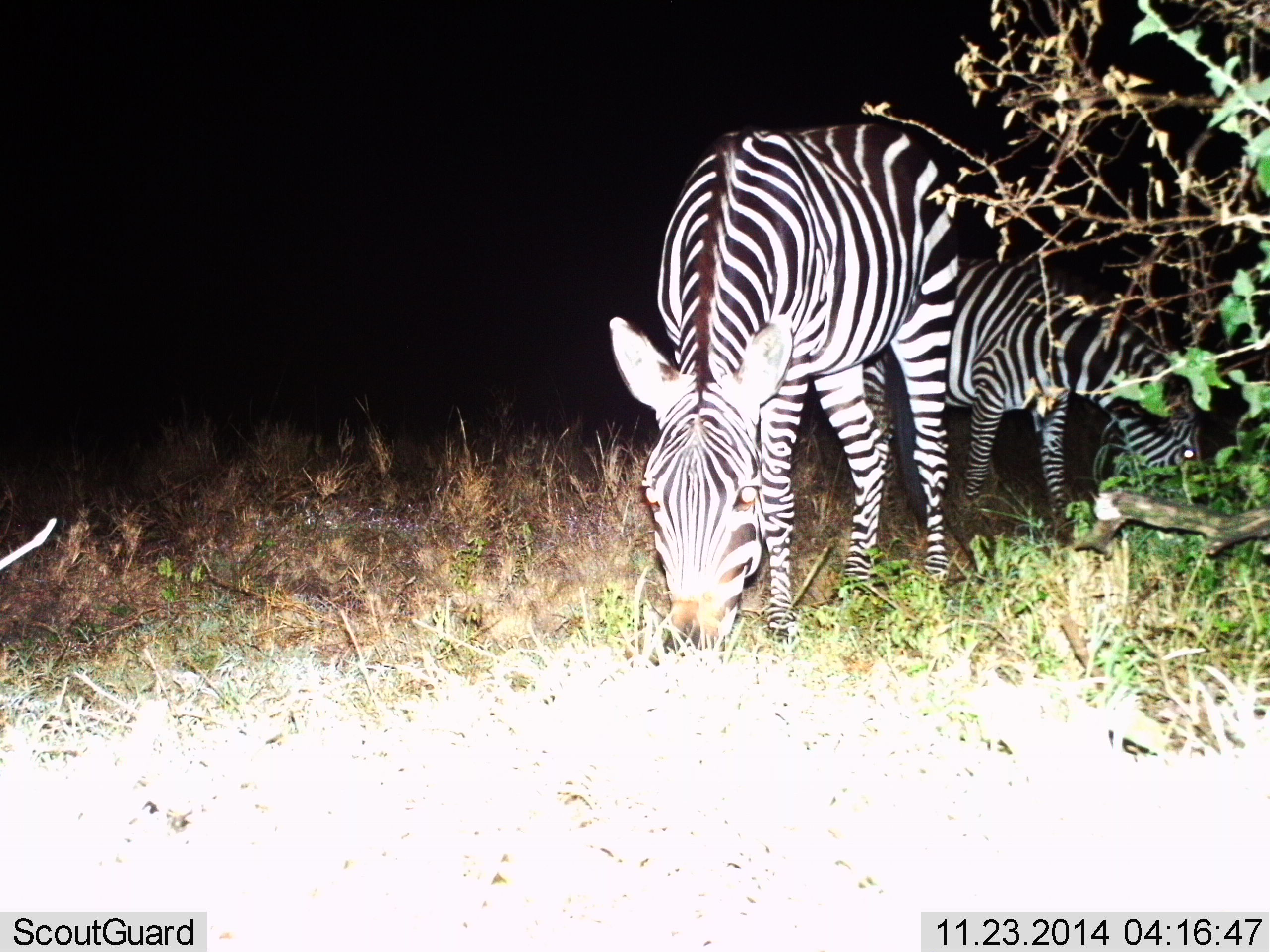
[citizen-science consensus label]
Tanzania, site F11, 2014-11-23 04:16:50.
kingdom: Animalia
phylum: Chordata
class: Mammalia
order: Perissodactyla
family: Equidae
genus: Equus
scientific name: Equus quagga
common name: plains zebra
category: zebra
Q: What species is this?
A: Zebra (plains zebra) (Equus quagga).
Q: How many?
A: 2.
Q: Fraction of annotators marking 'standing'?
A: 10%.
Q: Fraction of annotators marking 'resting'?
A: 0%.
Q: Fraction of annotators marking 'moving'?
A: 0%.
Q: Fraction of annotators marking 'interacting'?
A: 0%.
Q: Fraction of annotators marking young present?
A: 0%.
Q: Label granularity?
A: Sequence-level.